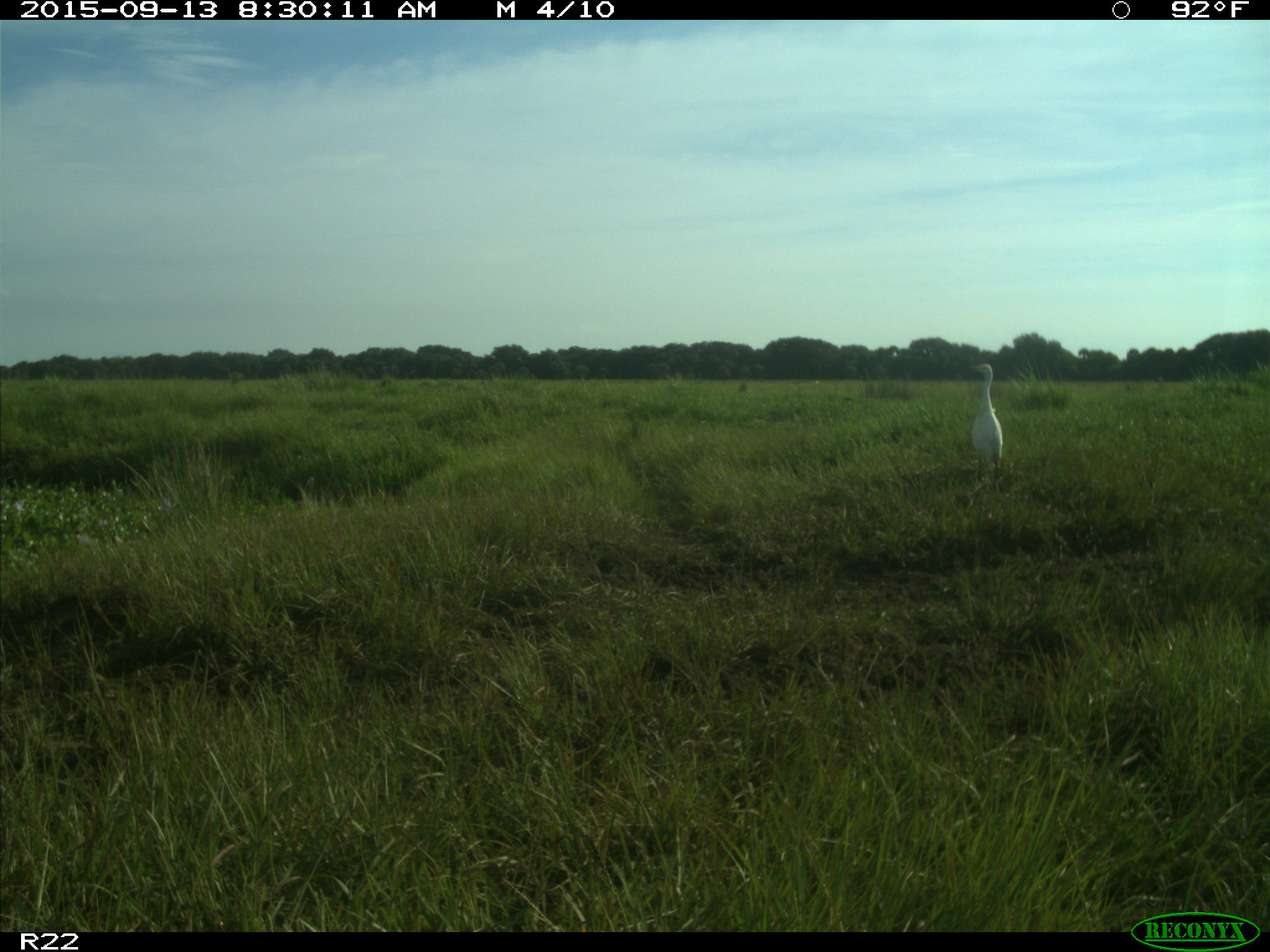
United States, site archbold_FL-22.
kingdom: Animalia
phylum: Chordata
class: Aves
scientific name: Aves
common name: birds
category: unidentified bird